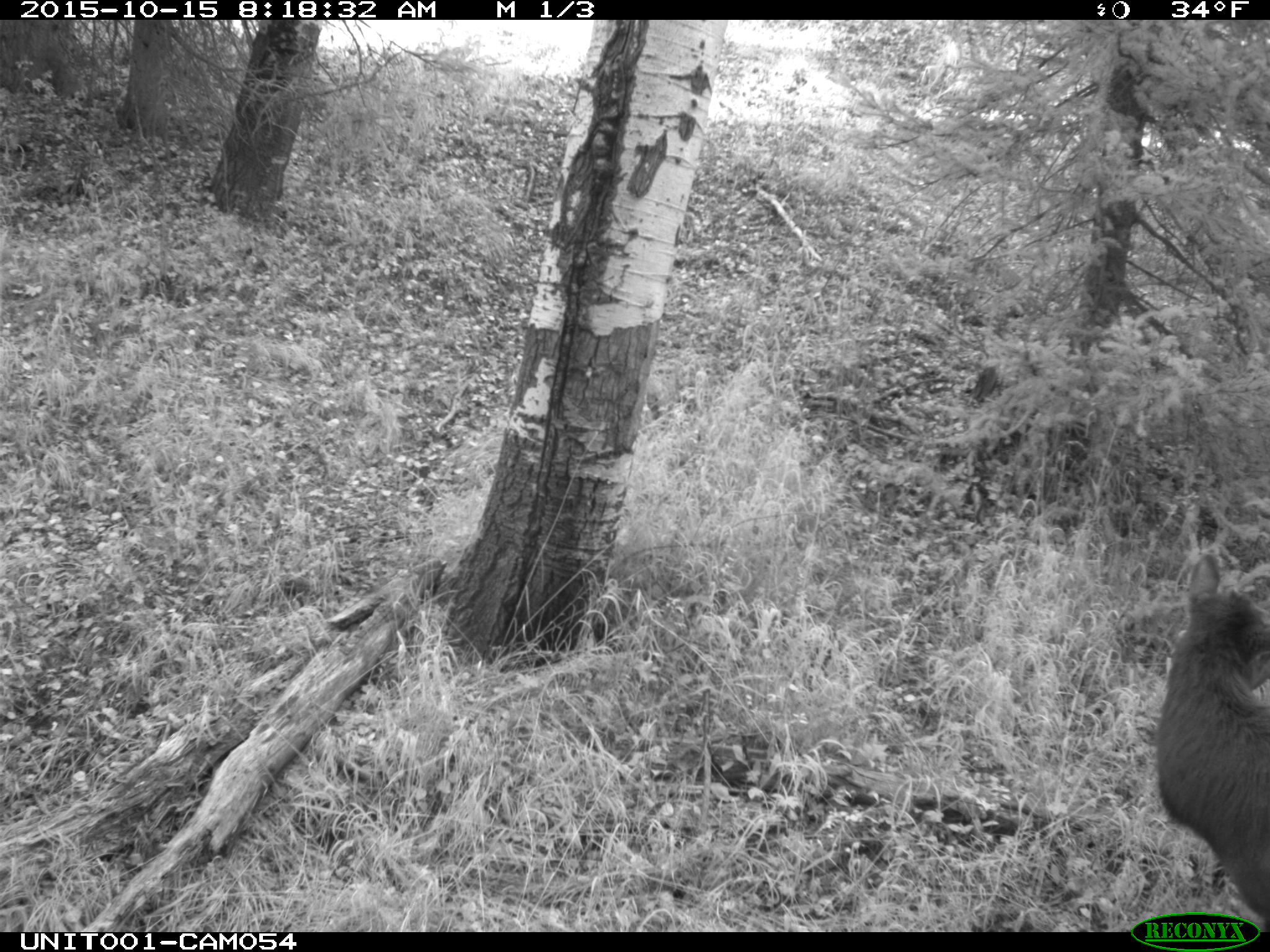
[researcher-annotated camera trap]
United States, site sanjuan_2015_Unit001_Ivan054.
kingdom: Animalia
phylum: Chordata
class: Mammalia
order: Artiodactyla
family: Cervidae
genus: Cervus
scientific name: Cervus elaphus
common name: red deer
Cervus elaphus (red deer).